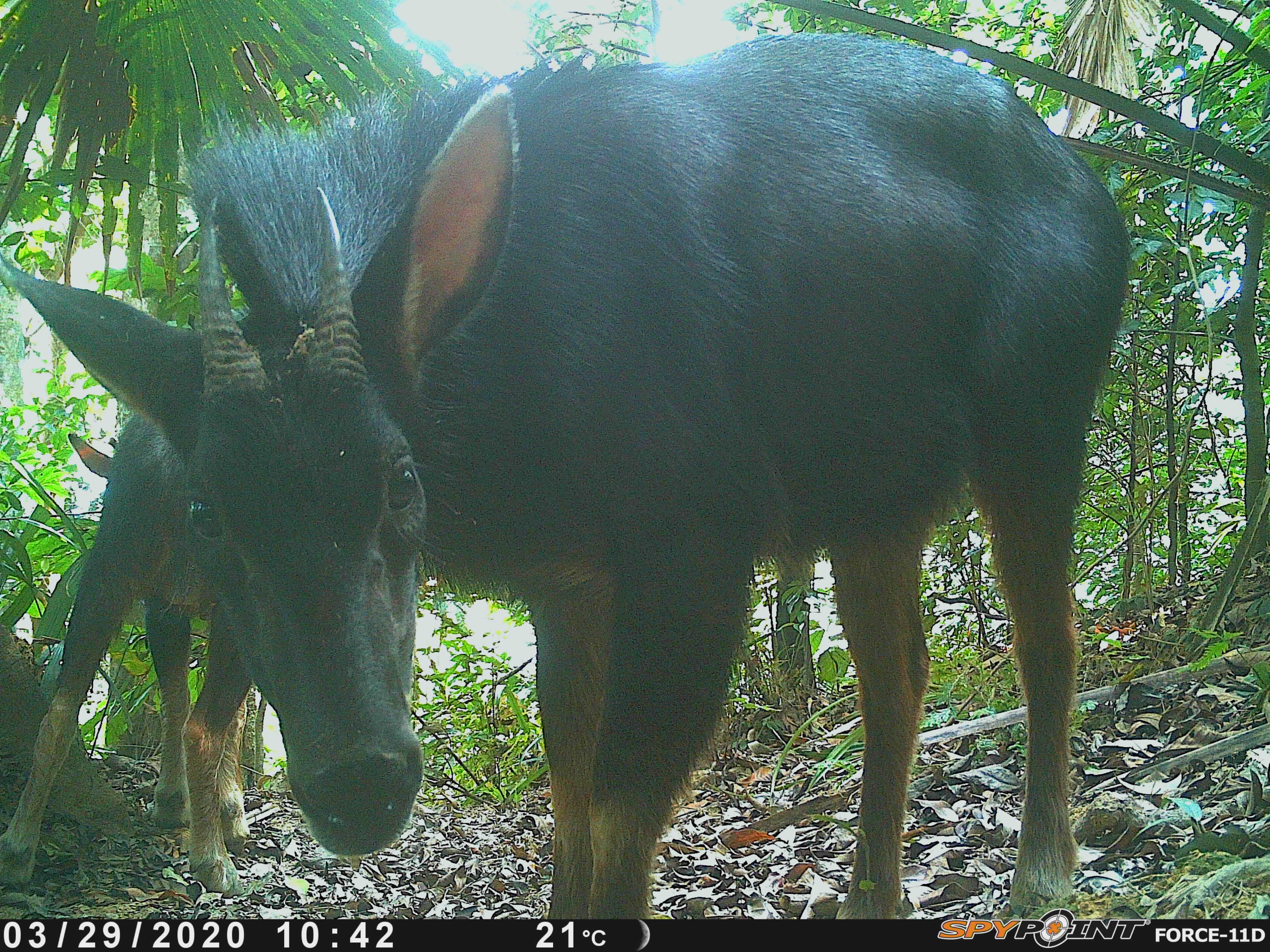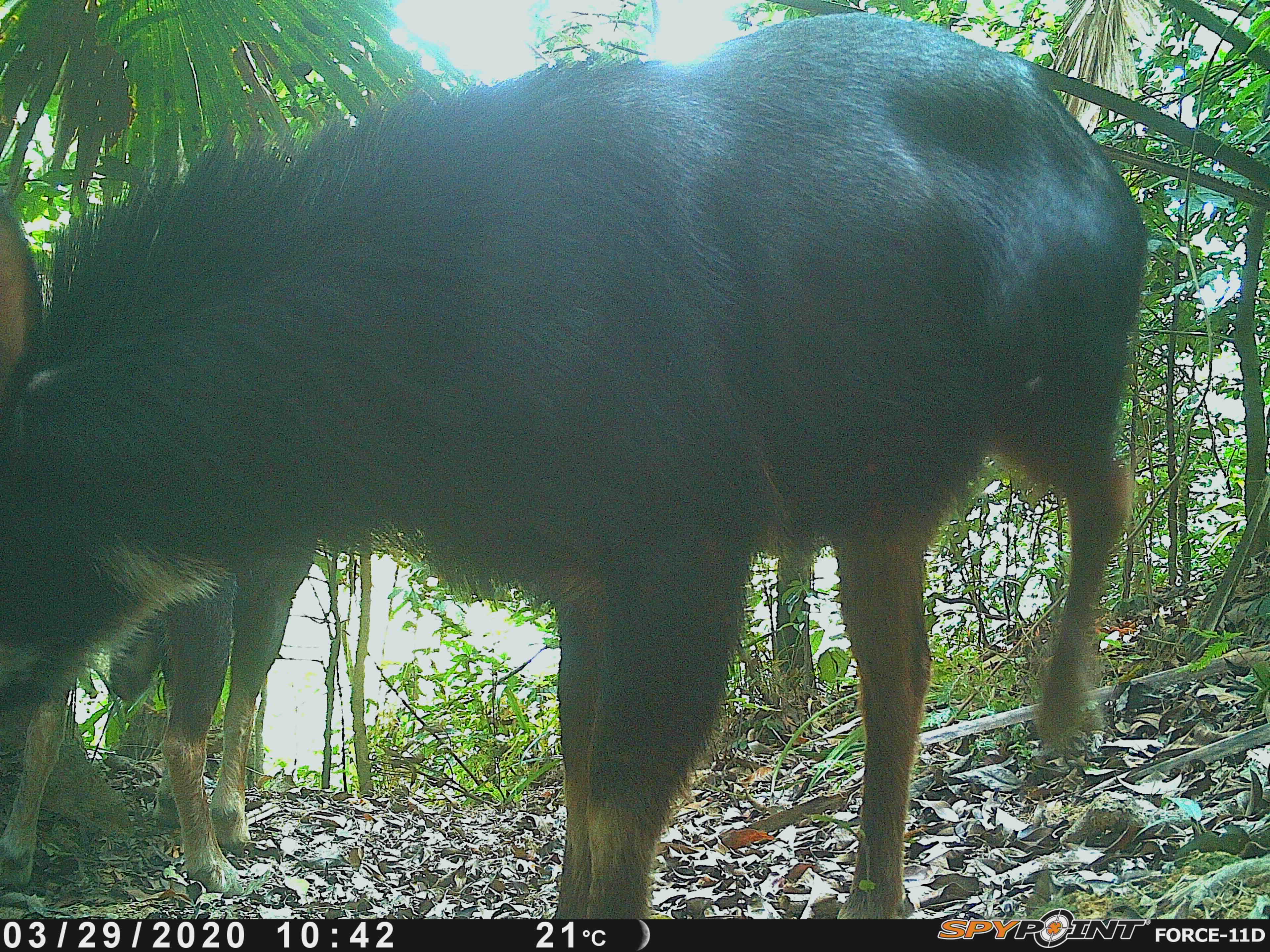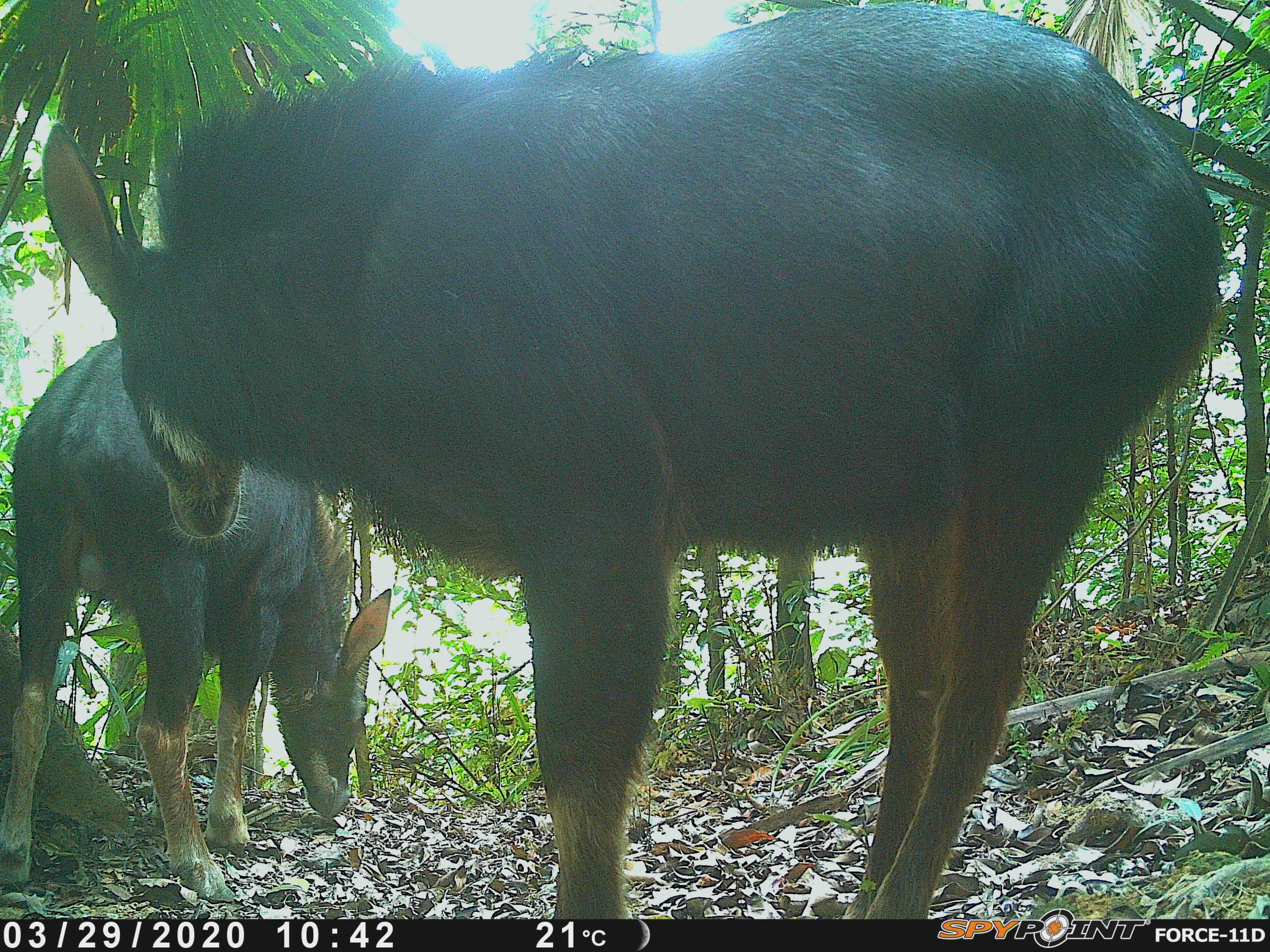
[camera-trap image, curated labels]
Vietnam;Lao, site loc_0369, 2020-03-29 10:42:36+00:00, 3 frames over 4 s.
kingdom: Animalia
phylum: Chordata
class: Mammalia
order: Artiodactyla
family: Bovidae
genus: Capricornis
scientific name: Capricornis sumatraensis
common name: chinese serow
Chinese serow (Capricornis sumatraensis). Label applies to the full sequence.